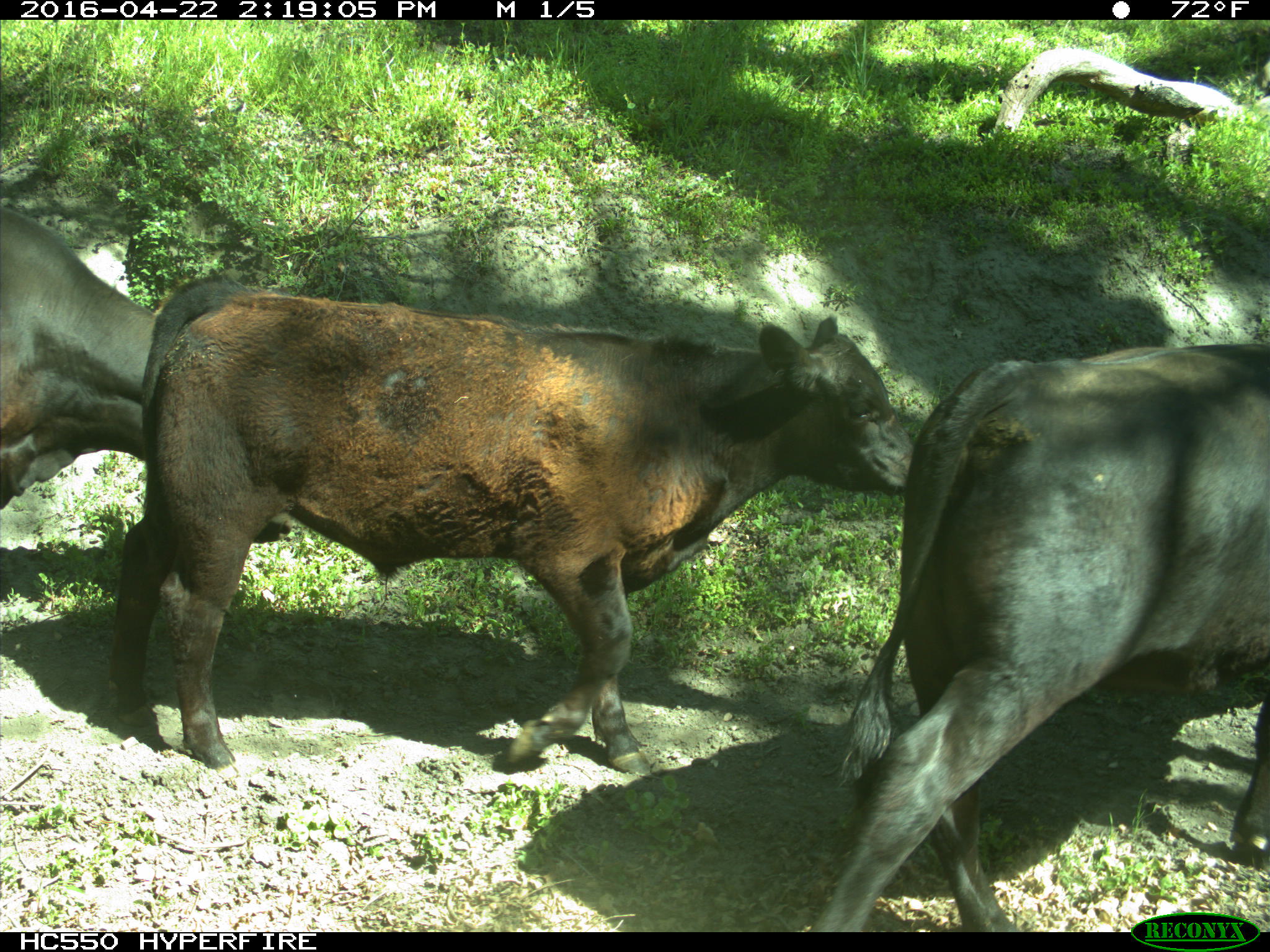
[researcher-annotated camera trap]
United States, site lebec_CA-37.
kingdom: Animalia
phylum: Chordata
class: Mammalia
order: Artiodactyla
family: Bovidae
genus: Bos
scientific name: Bos taurus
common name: domestic cow